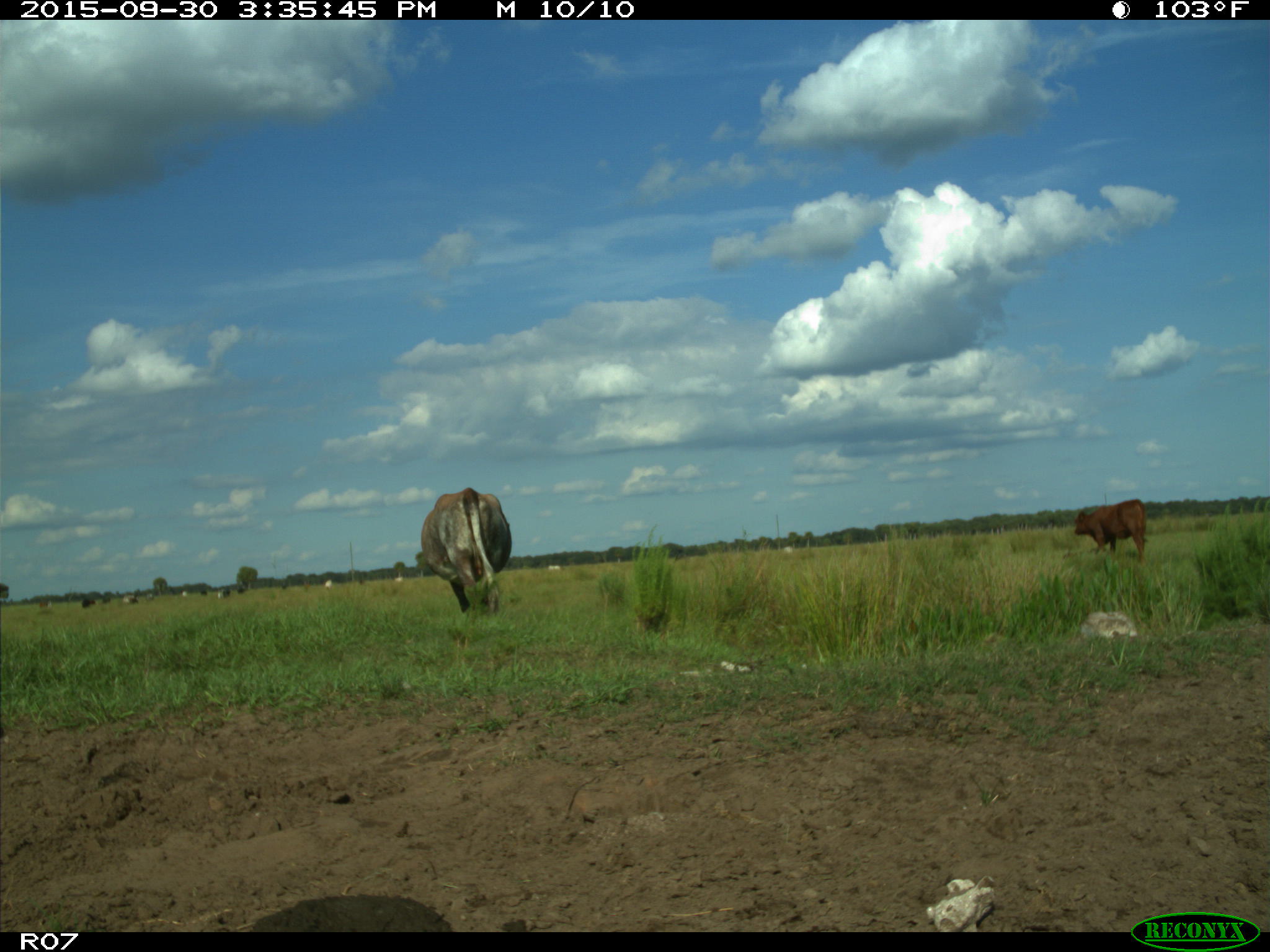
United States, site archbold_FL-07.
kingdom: Animalia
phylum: Chordata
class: Mammalia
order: Artiodactyla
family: Bovidae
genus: Bos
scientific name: Bos taurus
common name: domestic cow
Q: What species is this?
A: Bos taurus (domestic cow).